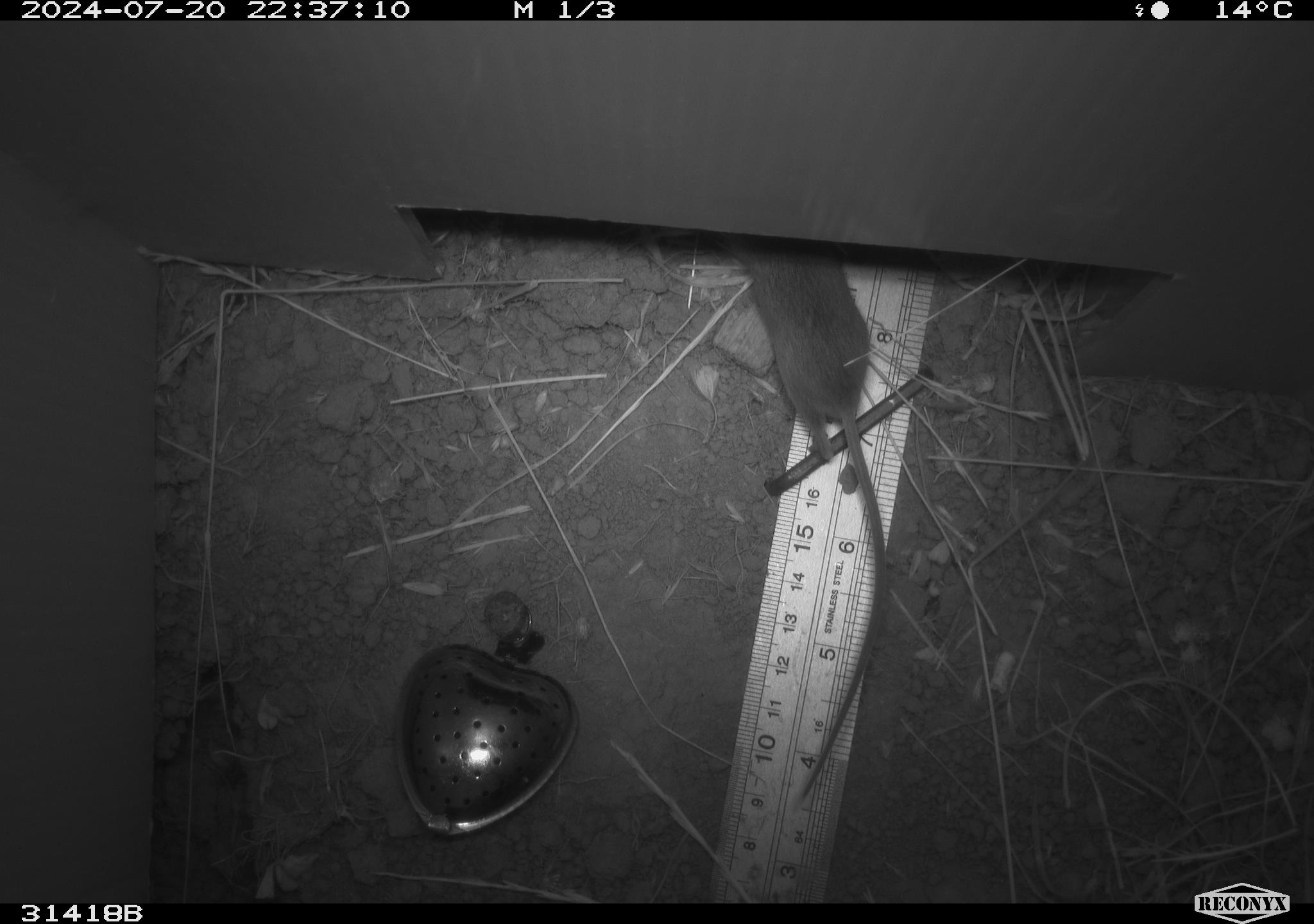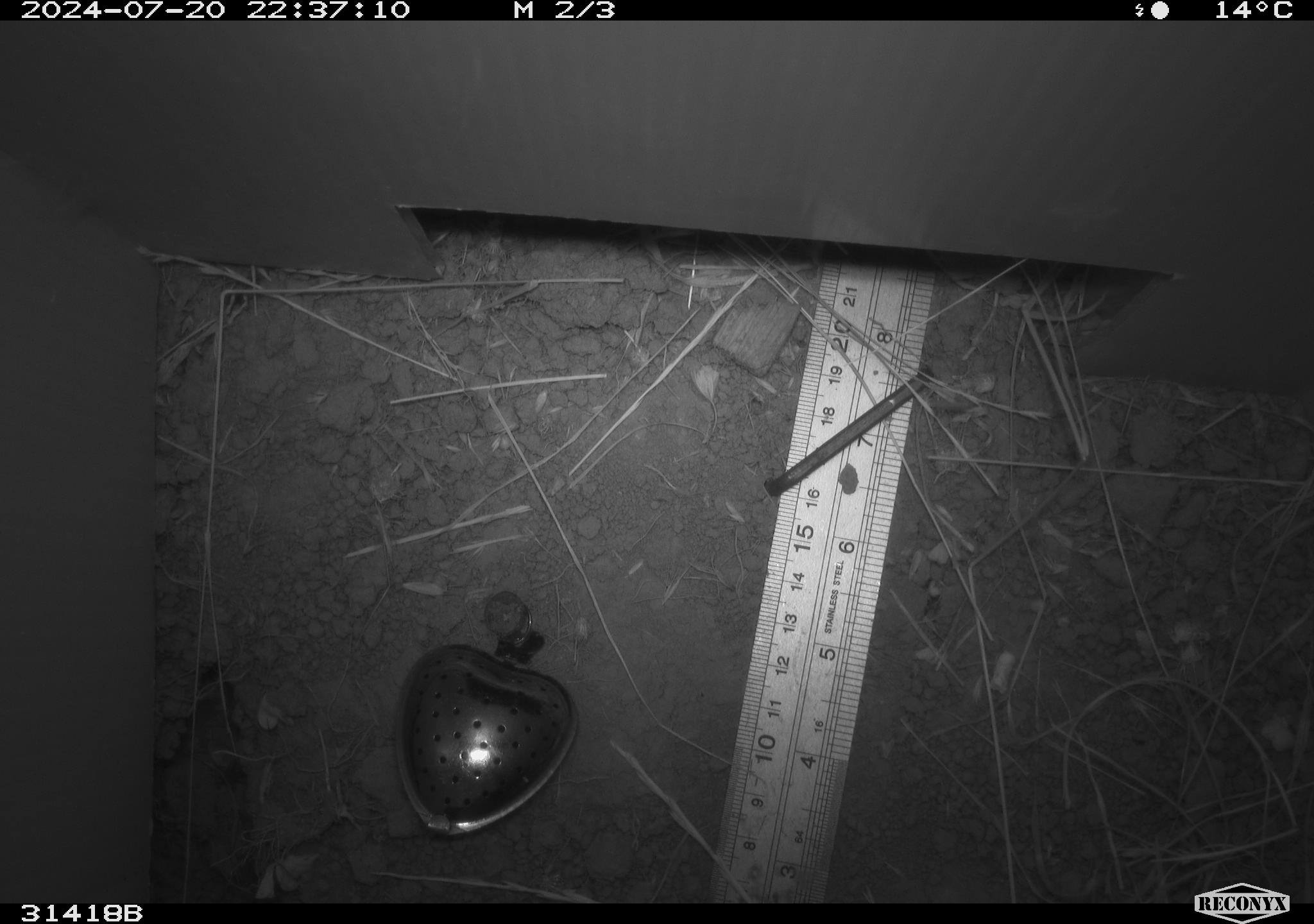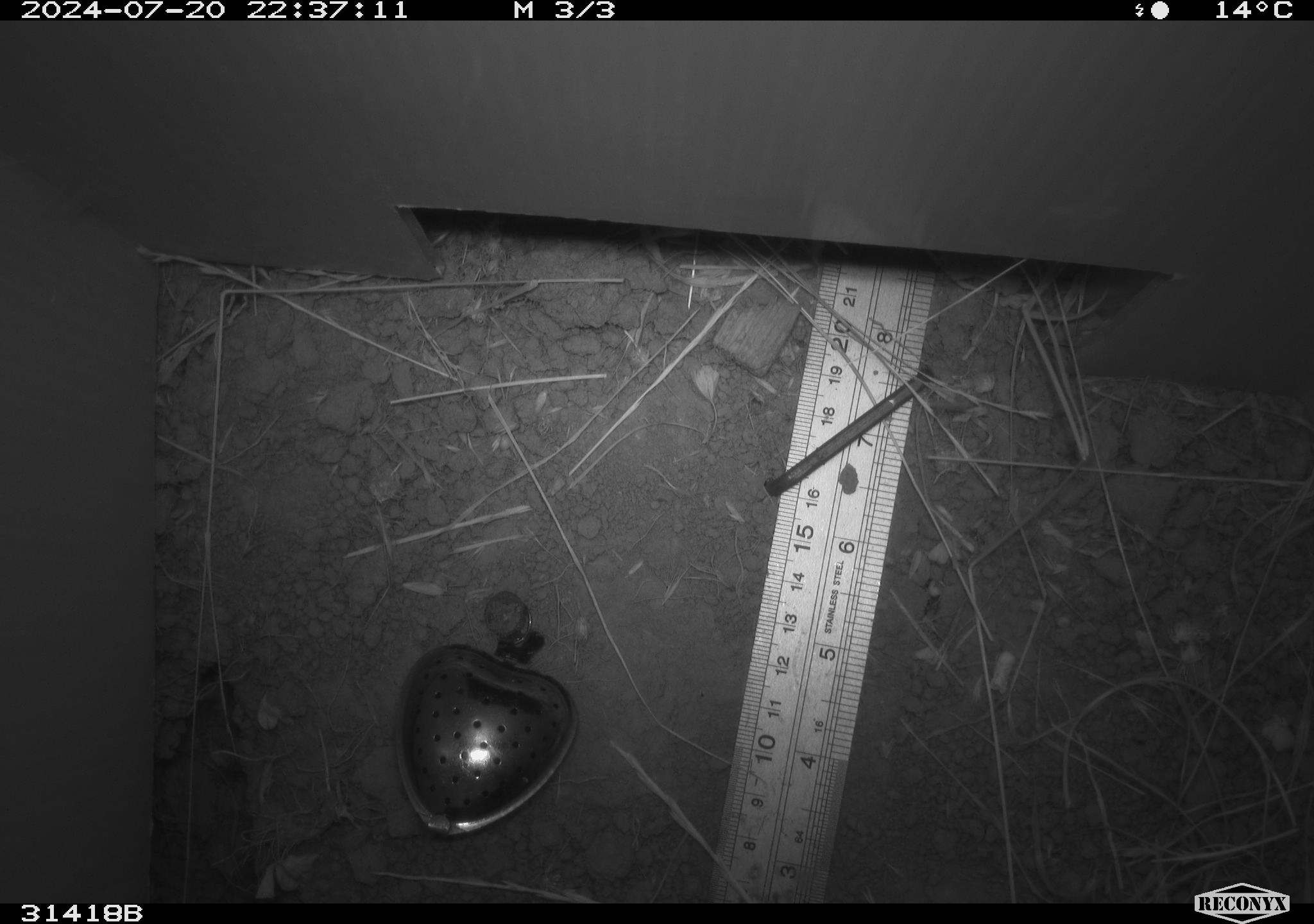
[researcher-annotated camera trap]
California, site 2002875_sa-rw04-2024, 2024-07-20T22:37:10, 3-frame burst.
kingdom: Animalia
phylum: Chordata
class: Mammalia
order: Rodentia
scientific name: Rodentia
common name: mouse species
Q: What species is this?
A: Mouse species (Rodentia).